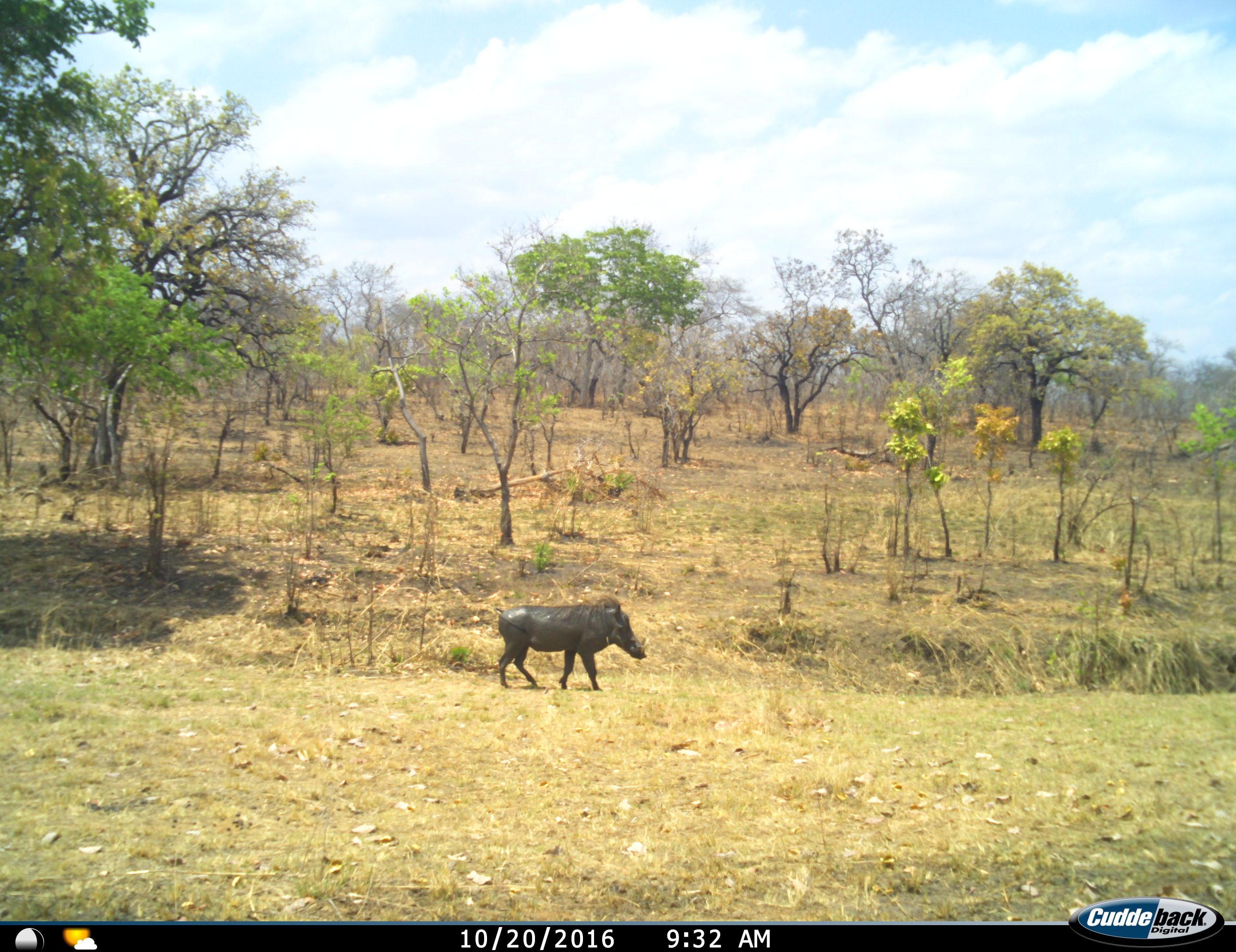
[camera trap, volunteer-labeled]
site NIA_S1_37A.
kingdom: Animalia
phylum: Chordata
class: Mammalia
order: Artiodactyla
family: Suidae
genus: Phacochoerus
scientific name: Phacochoerus africanus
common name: warthog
Warthog (Phacochoerus africanus), count 1. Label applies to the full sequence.